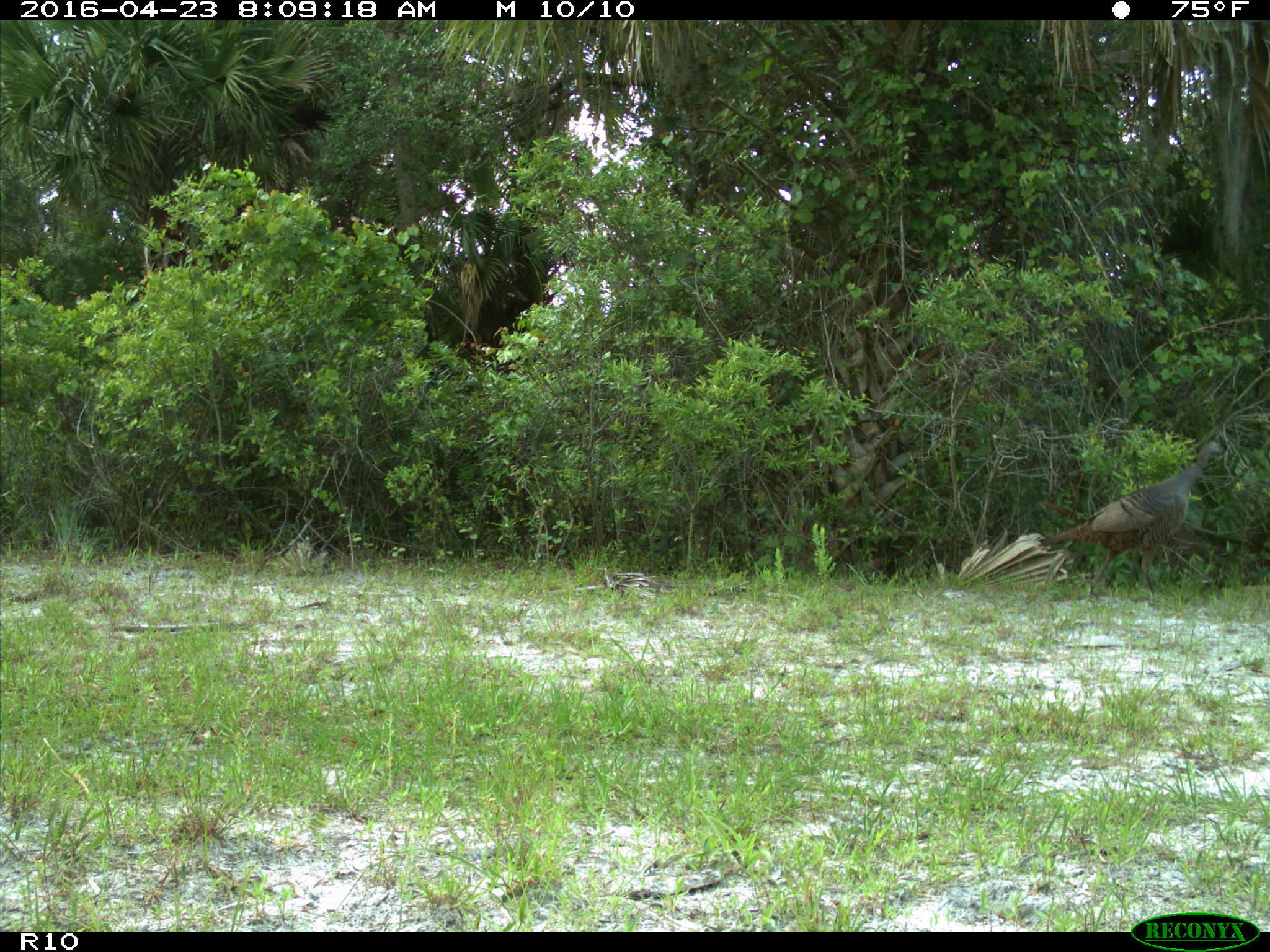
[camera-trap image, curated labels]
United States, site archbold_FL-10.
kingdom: Animalia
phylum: Chordata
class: Aves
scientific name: Aves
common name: birds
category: unidentified bird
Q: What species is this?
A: Unidentified bird (birds) (Aves).